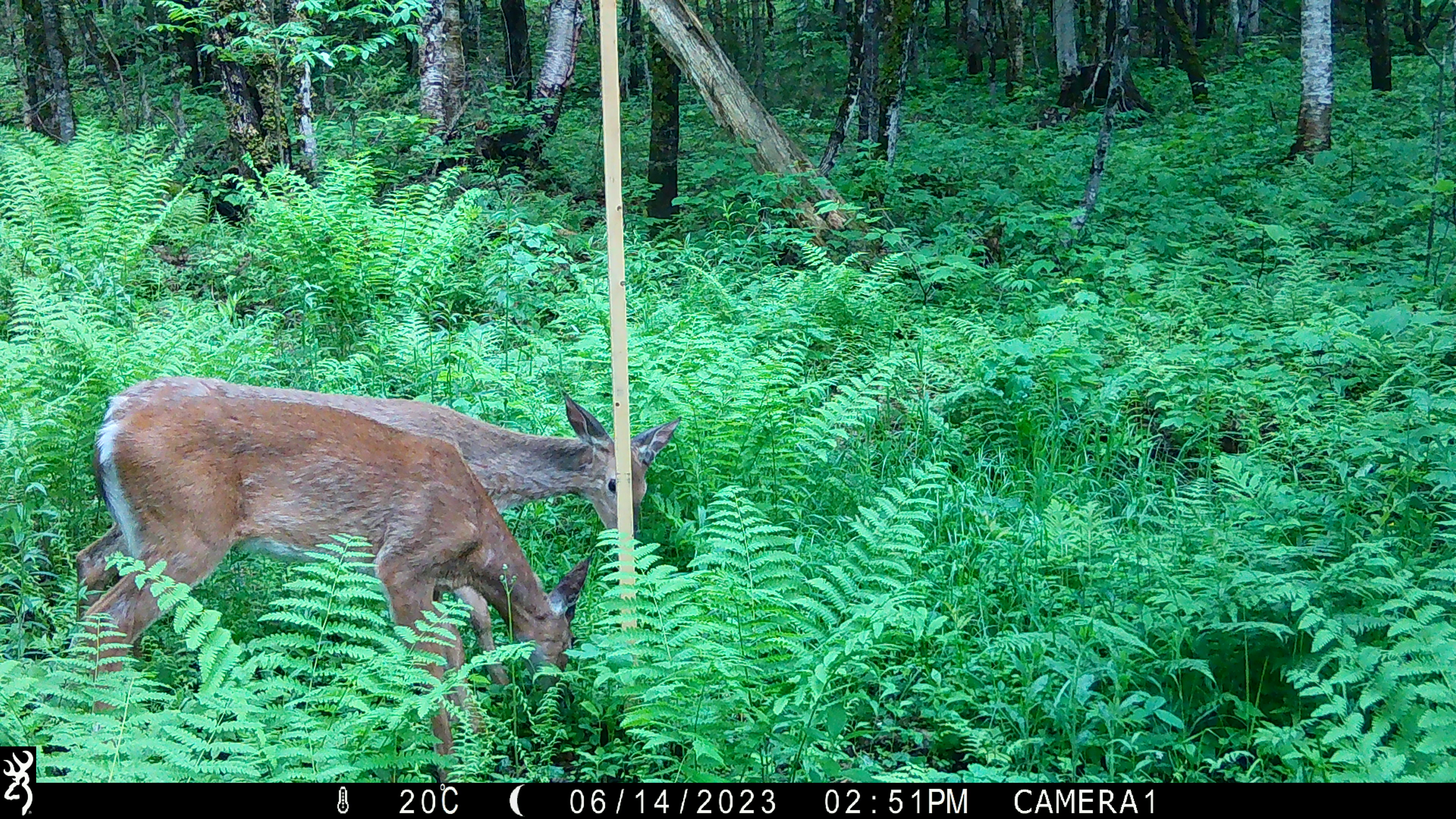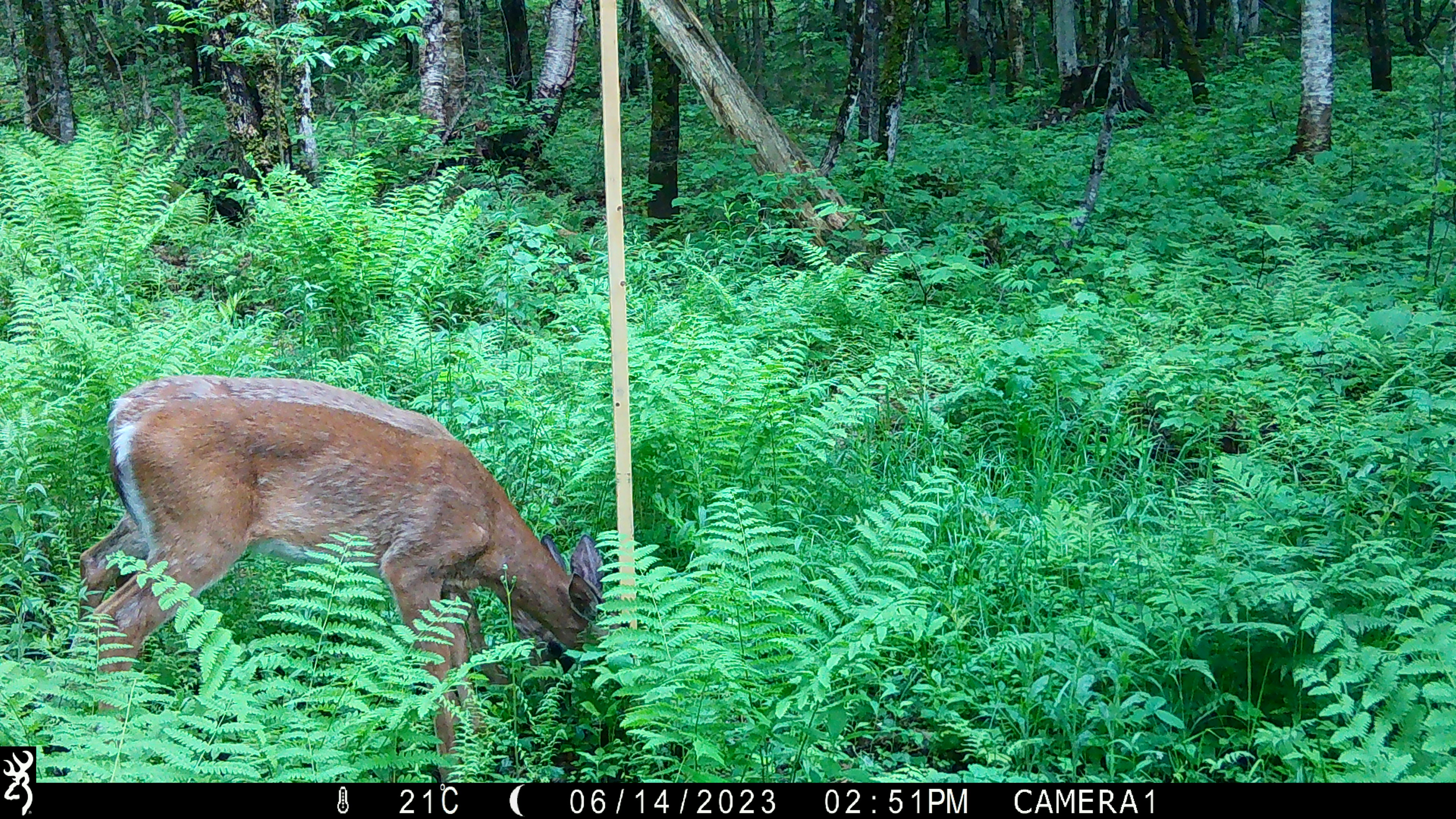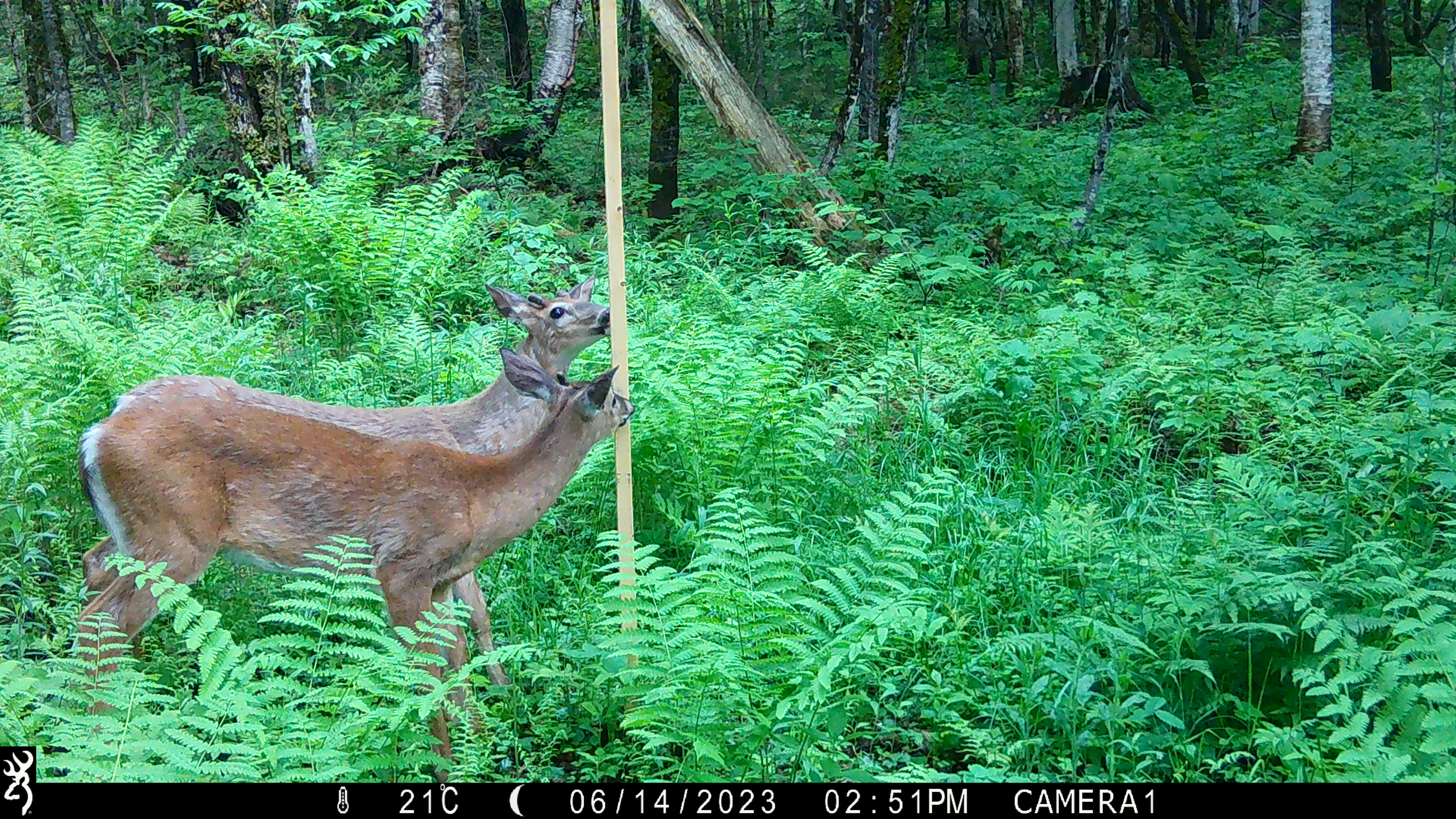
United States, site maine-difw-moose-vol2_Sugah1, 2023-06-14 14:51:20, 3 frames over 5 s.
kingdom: Animalia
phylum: Chordata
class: Mammalia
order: Artiodactyla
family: Cervidae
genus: Odocoileus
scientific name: Odocoileus virginianus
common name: white-tailed deer